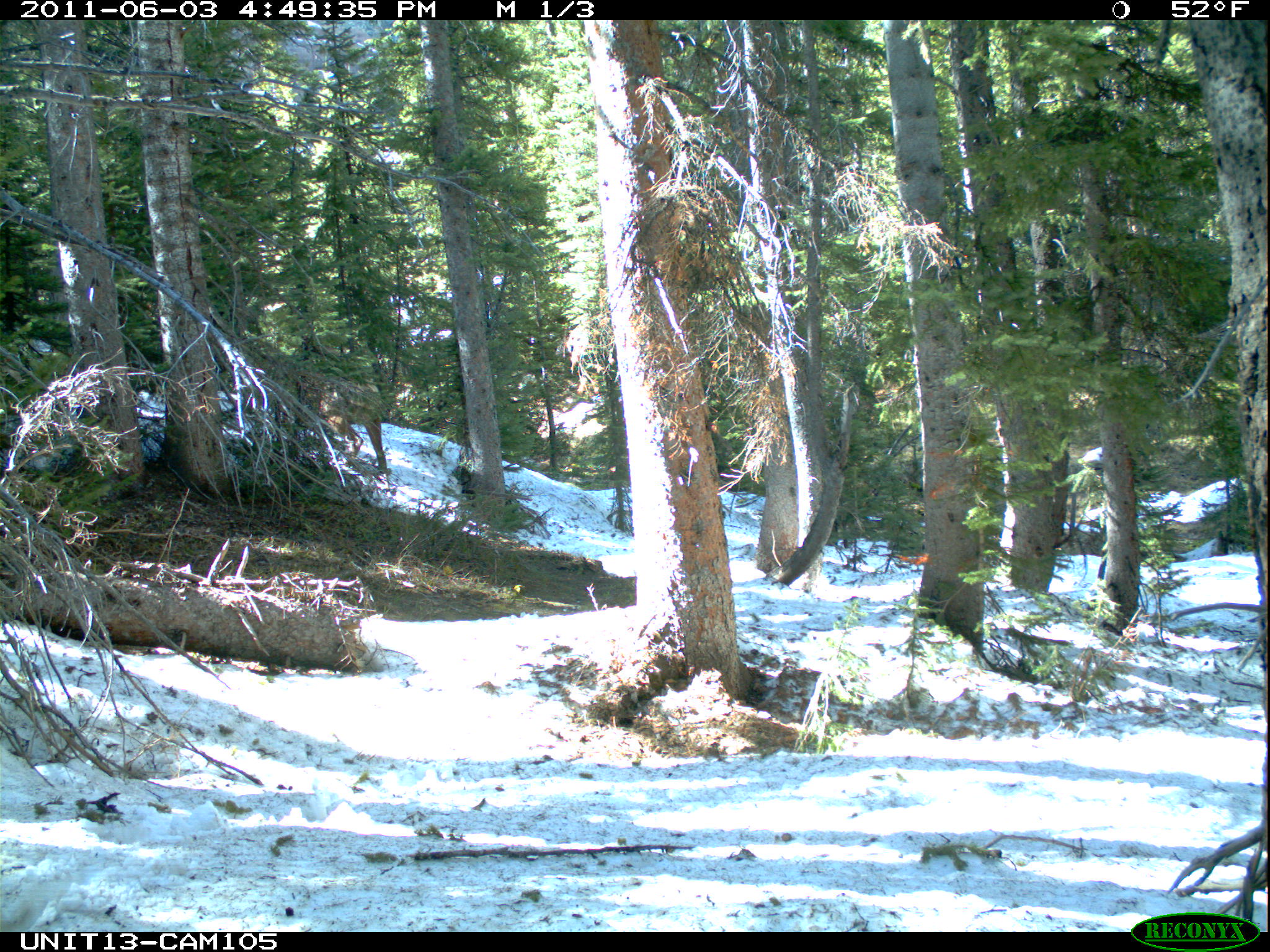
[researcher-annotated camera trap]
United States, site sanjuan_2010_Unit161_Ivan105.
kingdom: Animalia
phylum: Chordata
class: Mammalia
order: Artiodactyla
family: Cervidae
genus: Cervus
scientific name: Cervus elaphus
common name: red deer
Cervus elaphus (red deer).